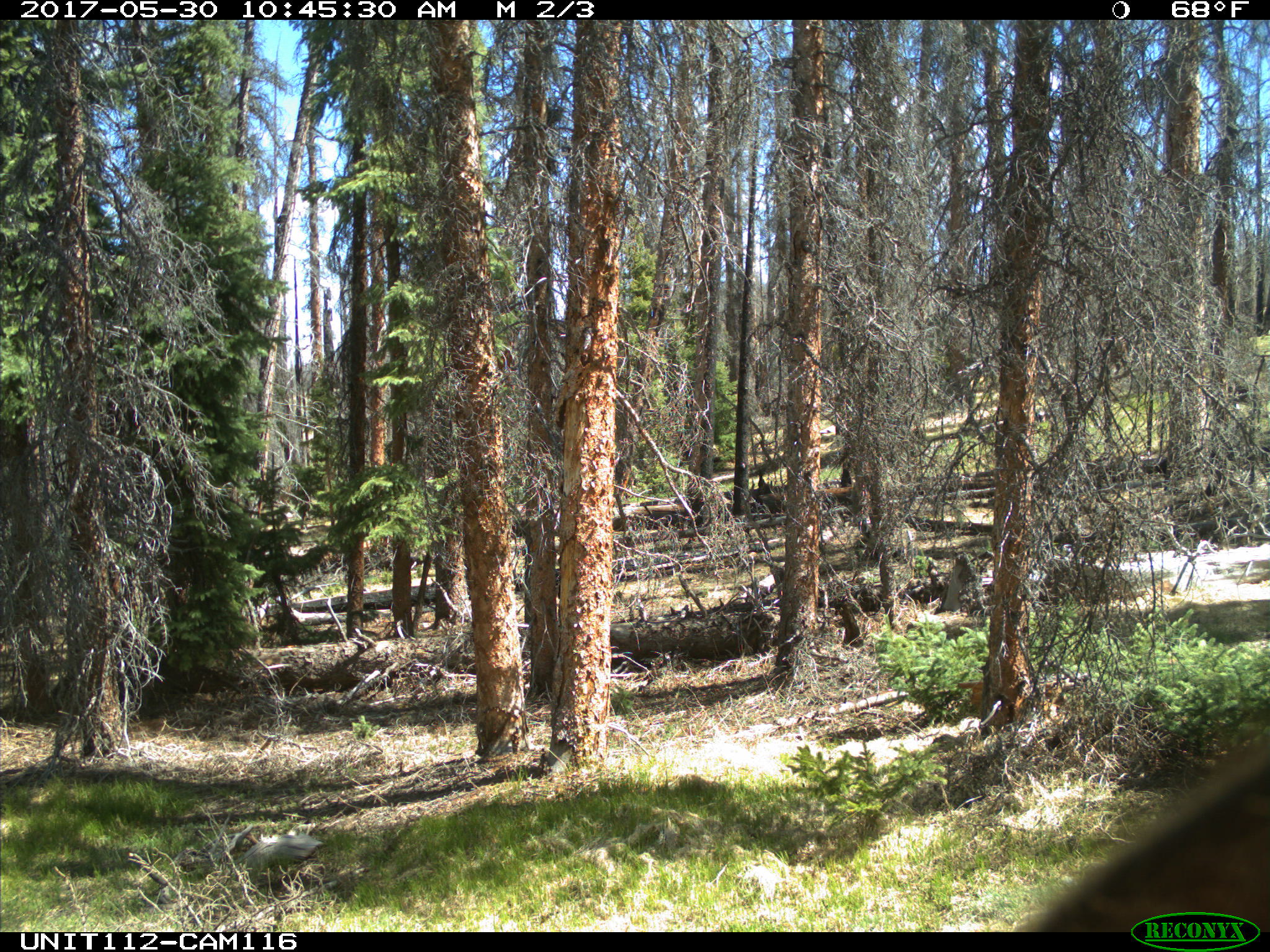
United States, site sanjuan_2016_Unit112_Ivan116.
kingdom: Animalia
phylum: Chordata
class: Mammalia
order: Artiodactyla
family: Cervidae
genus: Cervus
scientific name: Cervus elaphus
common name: red deer